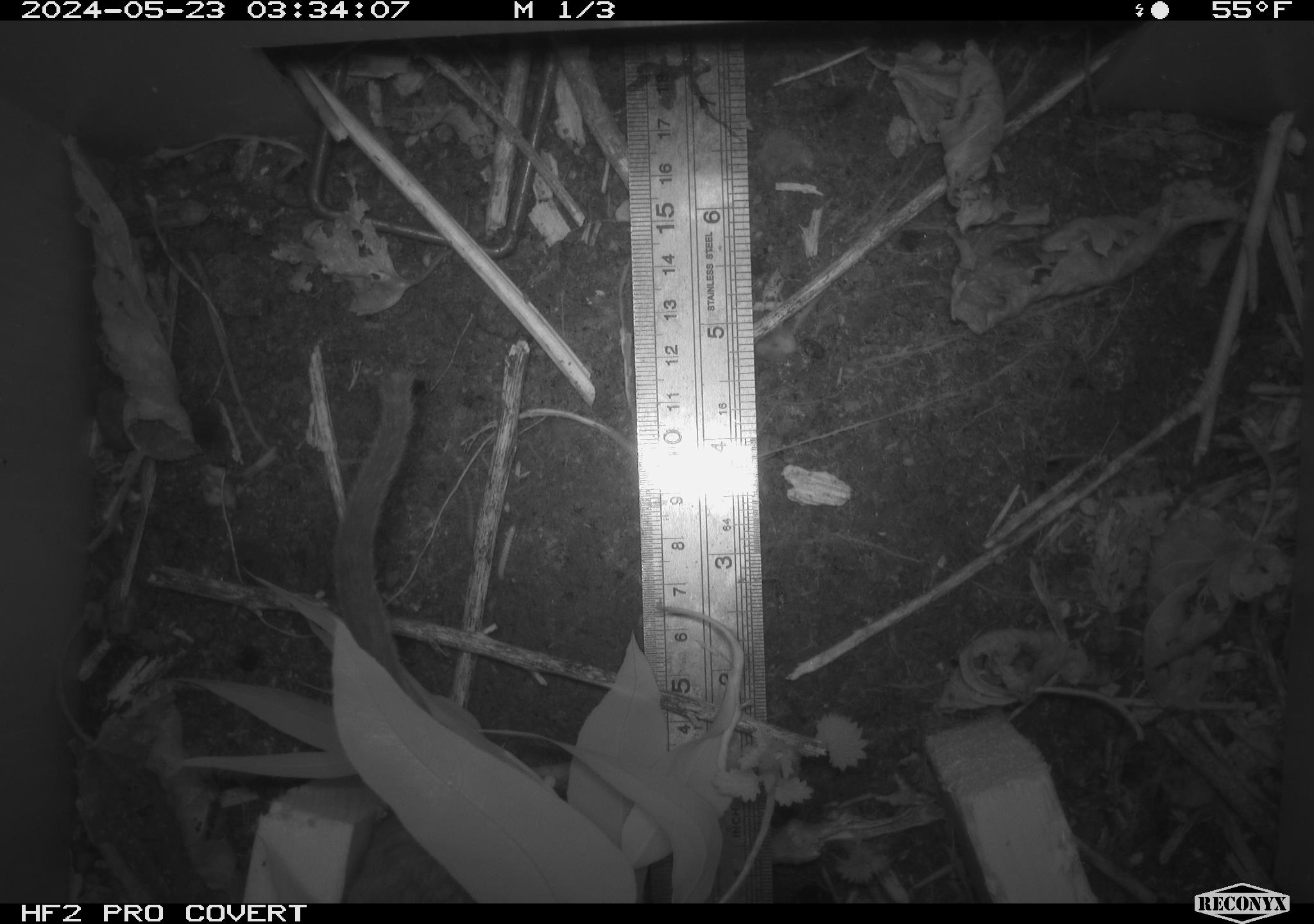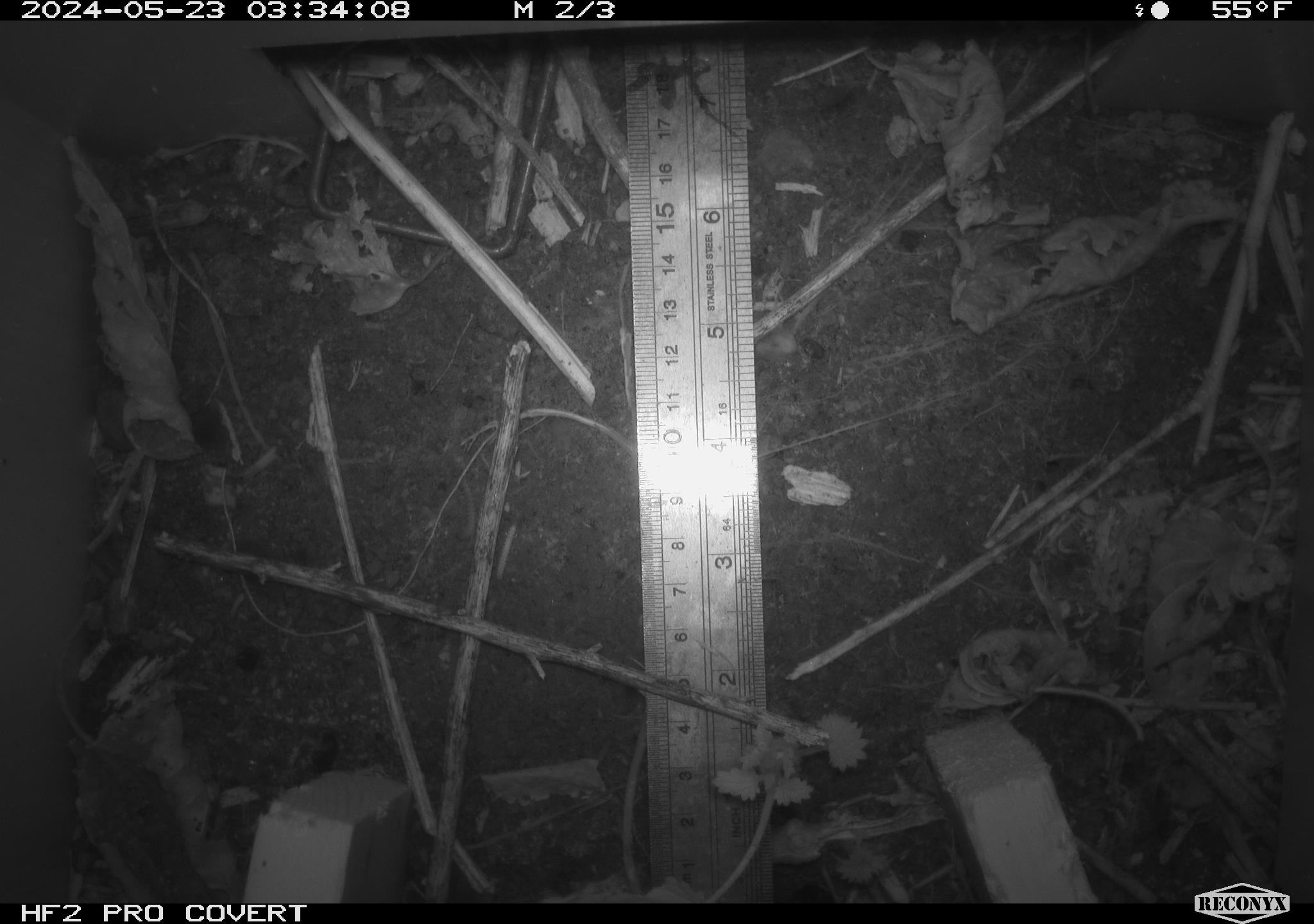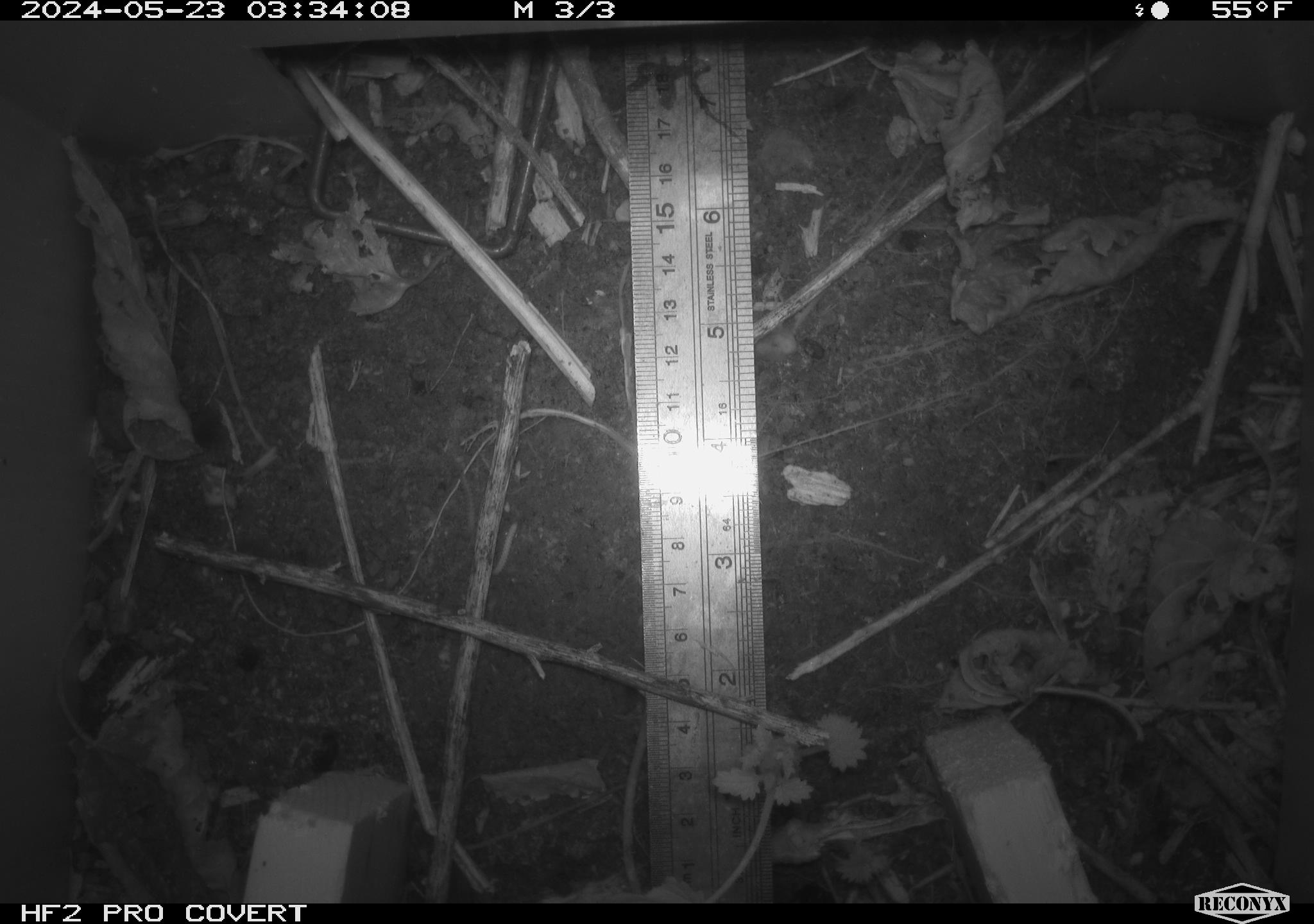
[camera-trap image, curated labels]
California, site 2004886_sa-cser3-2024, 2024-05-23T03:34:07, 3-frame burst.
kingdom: Animalia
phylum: Chordata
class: Mammalia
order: Rodentia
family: Muridae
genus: Rattus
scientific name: Rattus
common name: rat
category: rattus species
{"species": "rattus species (rat) (Rattus)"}